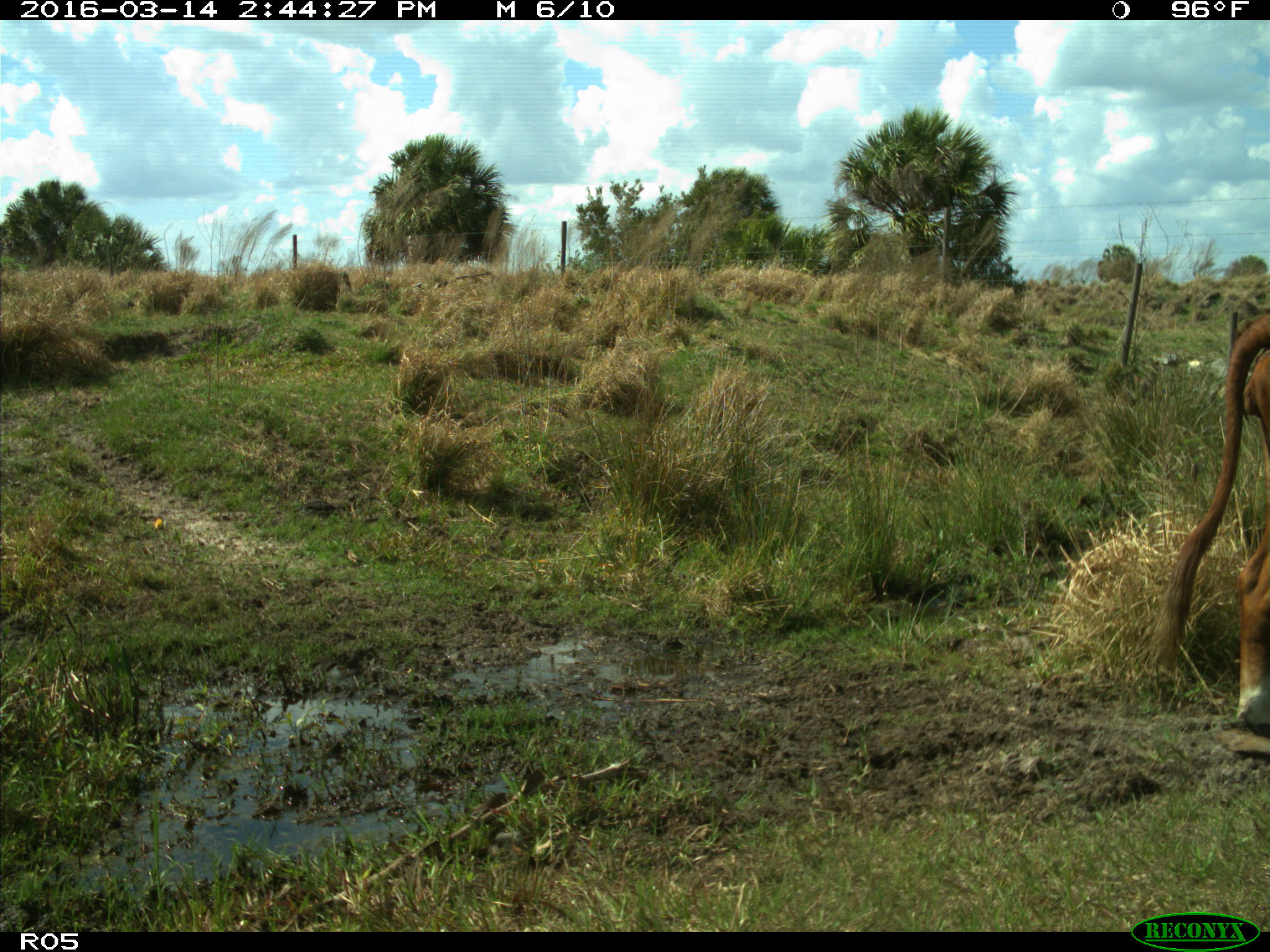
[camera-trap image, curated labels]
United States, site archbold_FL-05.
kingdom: Animalia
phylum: Chordata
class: Mammalia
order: Artiodactyla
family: Bovidae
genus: Bos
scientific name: Bos taurus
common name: domestic cow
Bos taurus (domestic cow).